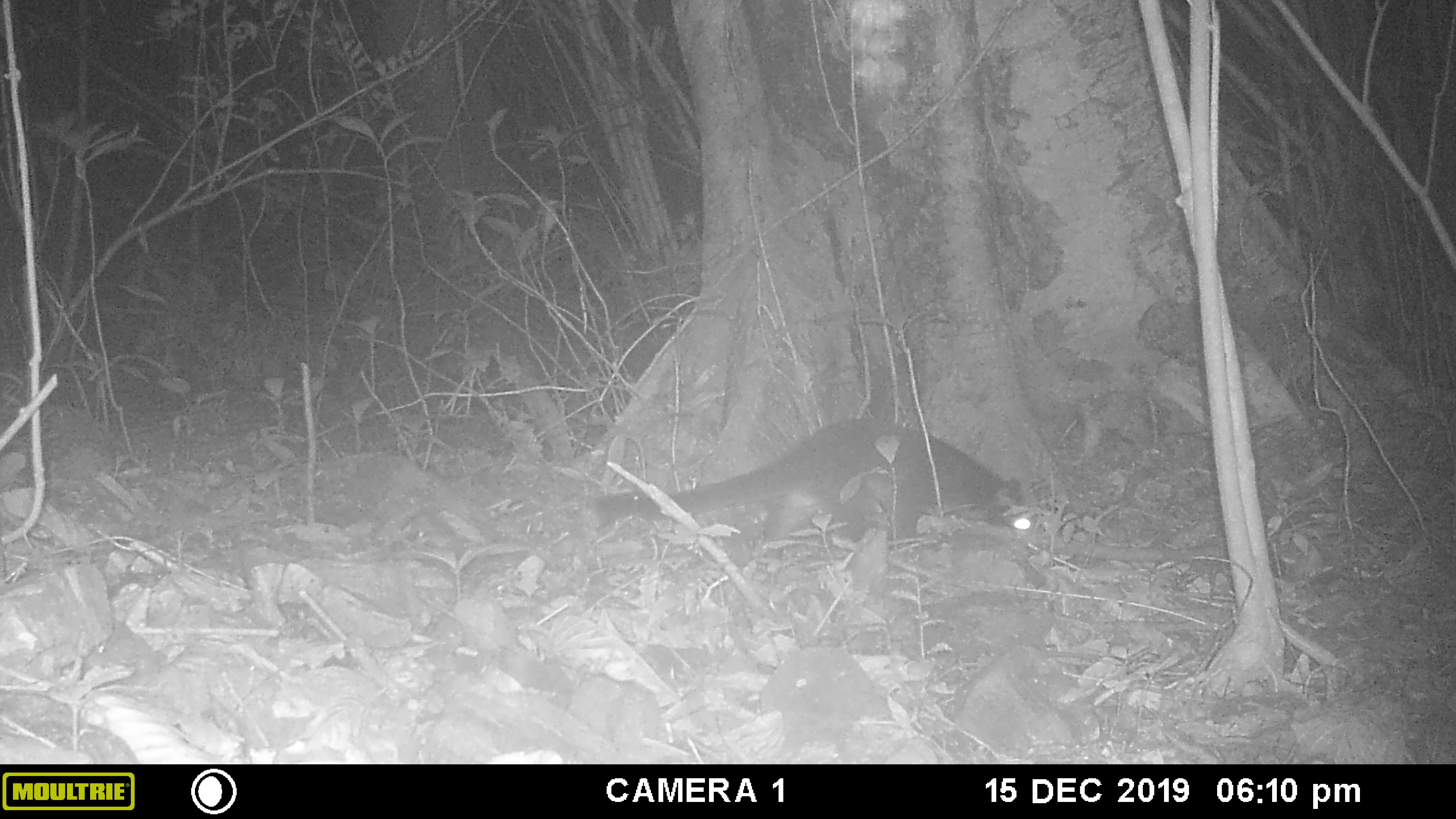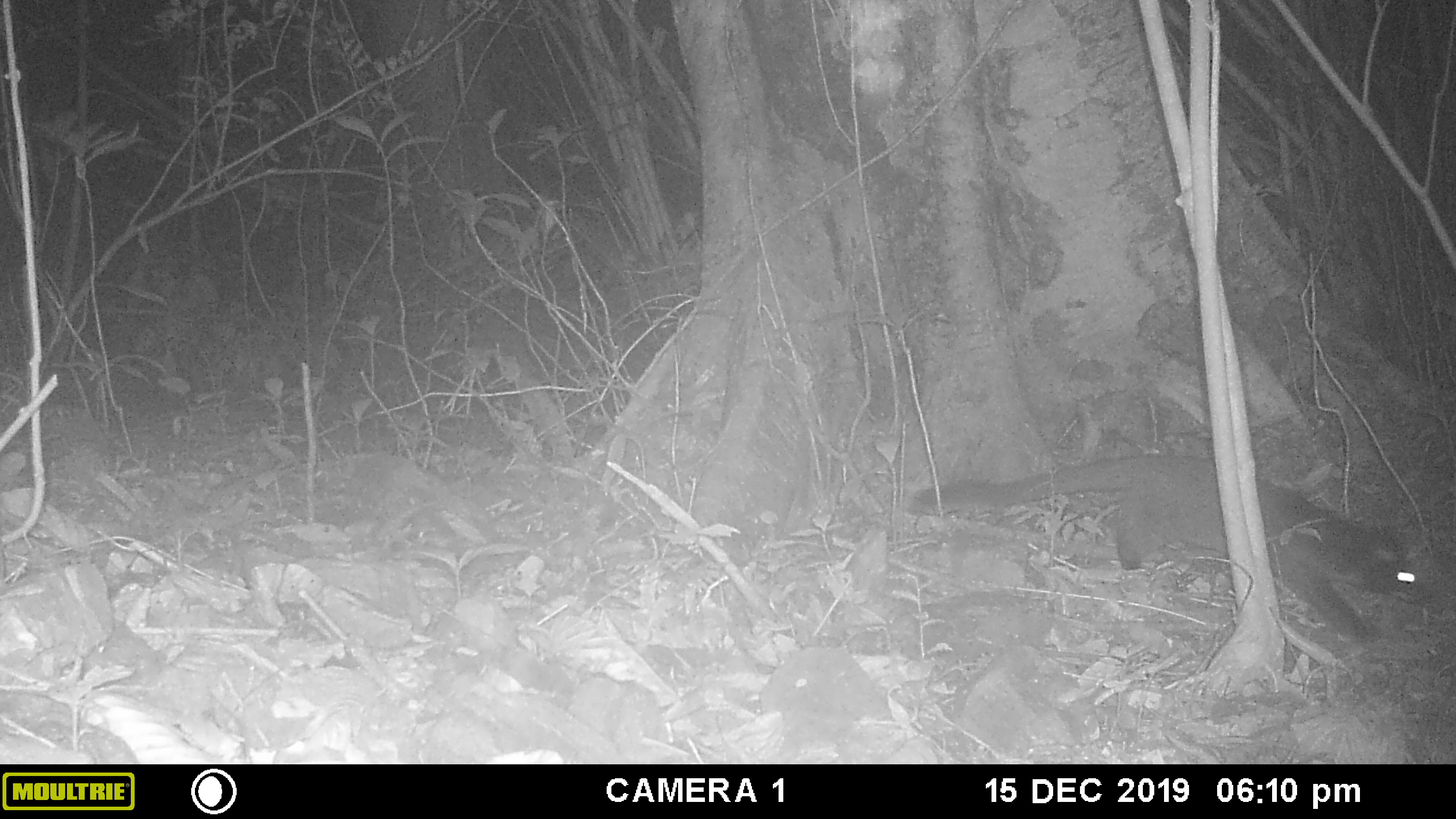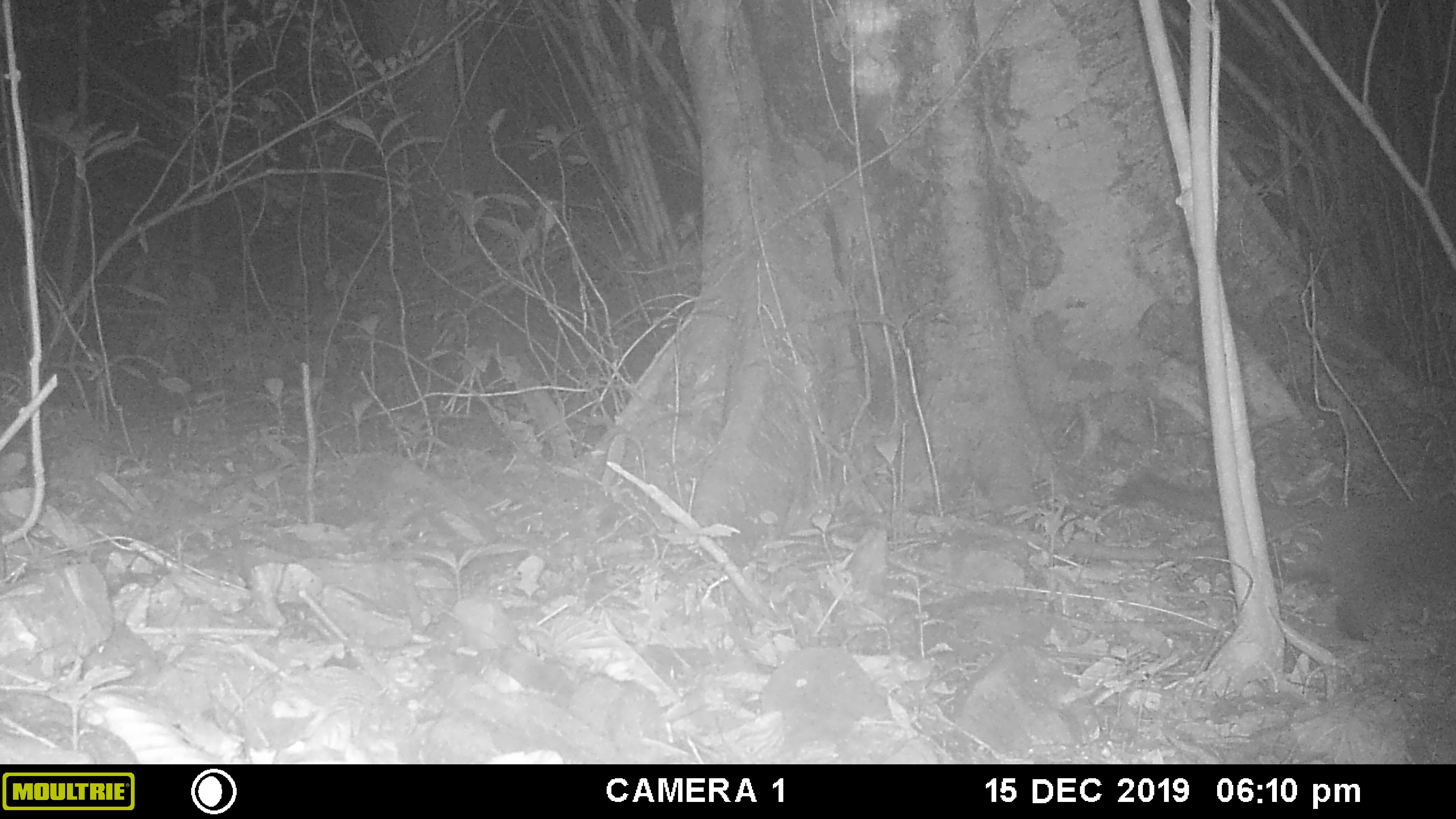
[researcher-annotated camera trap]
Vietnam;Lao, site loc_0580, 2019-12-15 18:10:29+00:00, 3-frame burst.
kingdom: Animalia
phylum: Chordata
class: Mammalia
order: Carnivora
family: Viverridae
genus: Paguma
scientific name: Paguma larvata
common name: masked palm civet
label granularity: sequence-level